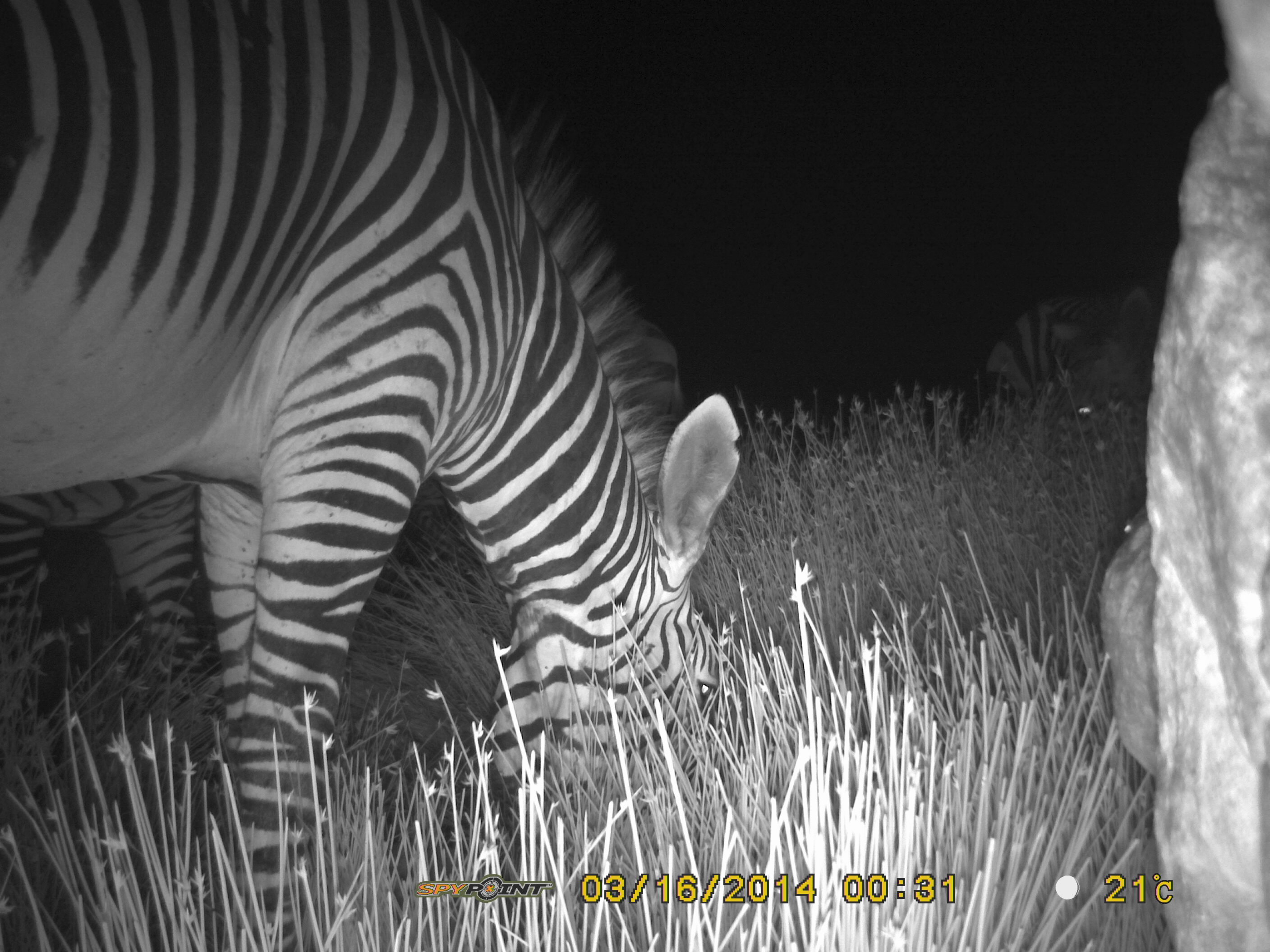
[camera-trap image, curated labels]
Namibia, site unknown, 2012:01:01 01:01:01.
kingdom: Animalia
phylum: Chordata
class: Mammalia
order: Perissodactyla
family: Equidae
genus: Equus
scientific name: Equus zebra hartmannae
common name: hartmann's mountain zebra